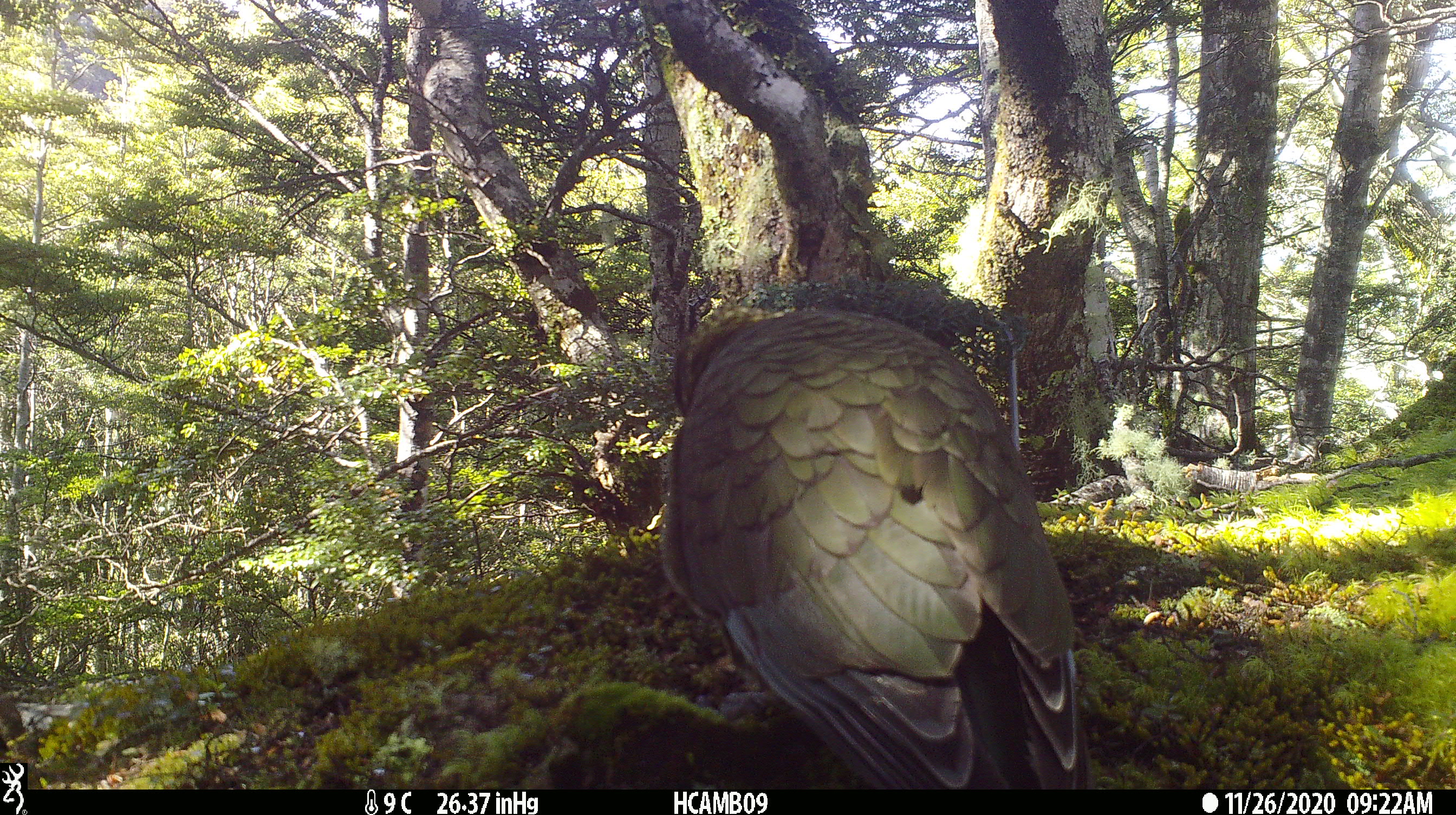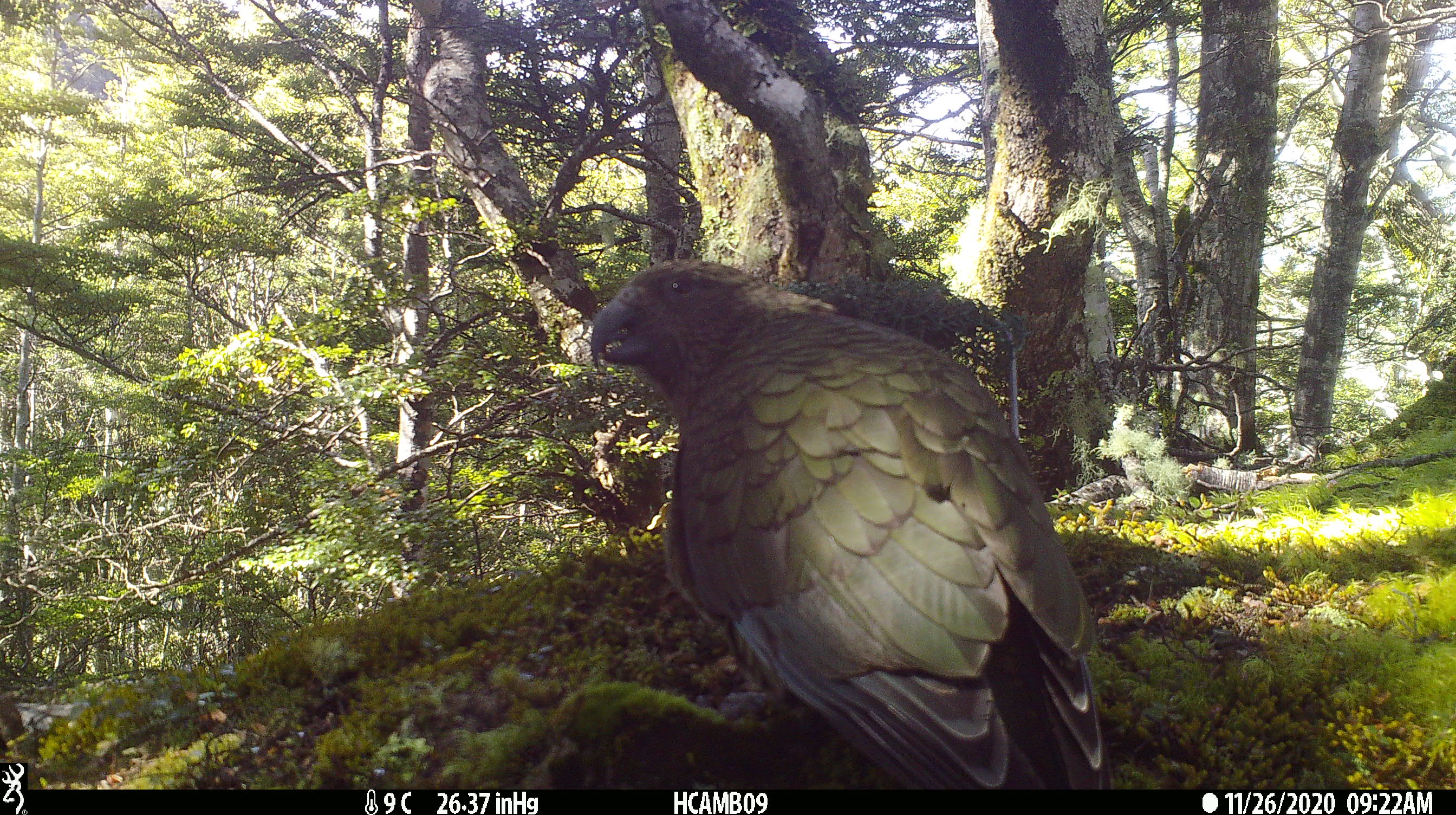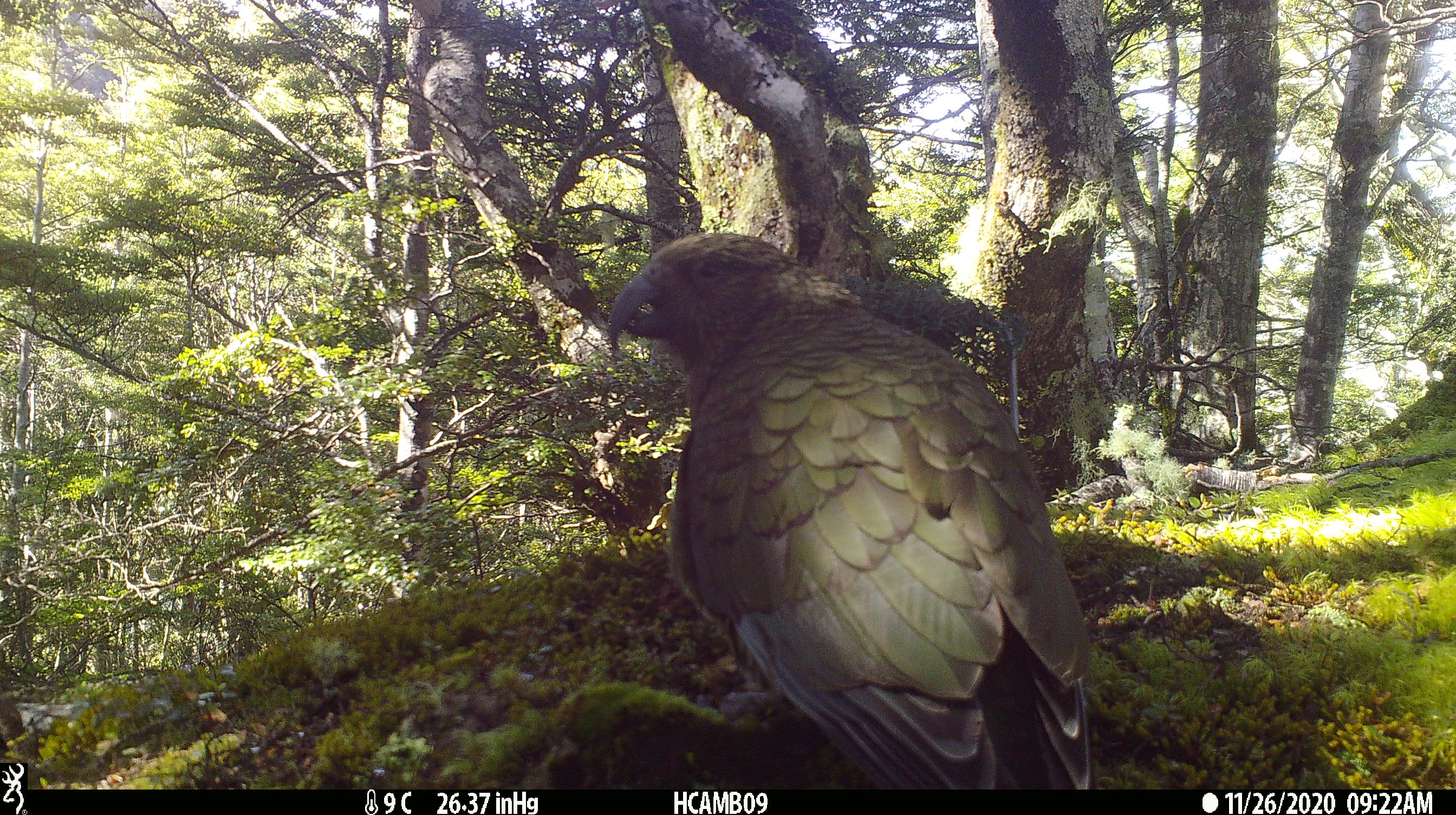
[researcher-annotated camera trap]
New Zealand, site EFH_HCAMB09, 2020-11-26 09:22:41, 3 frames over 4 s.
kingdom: Animalia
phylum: Chordata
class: Aves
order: Psittaciformes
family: Strigopidae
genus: Nestor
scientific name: Nestor notabilis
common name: kea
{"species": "kea (Nestor notabilis)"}